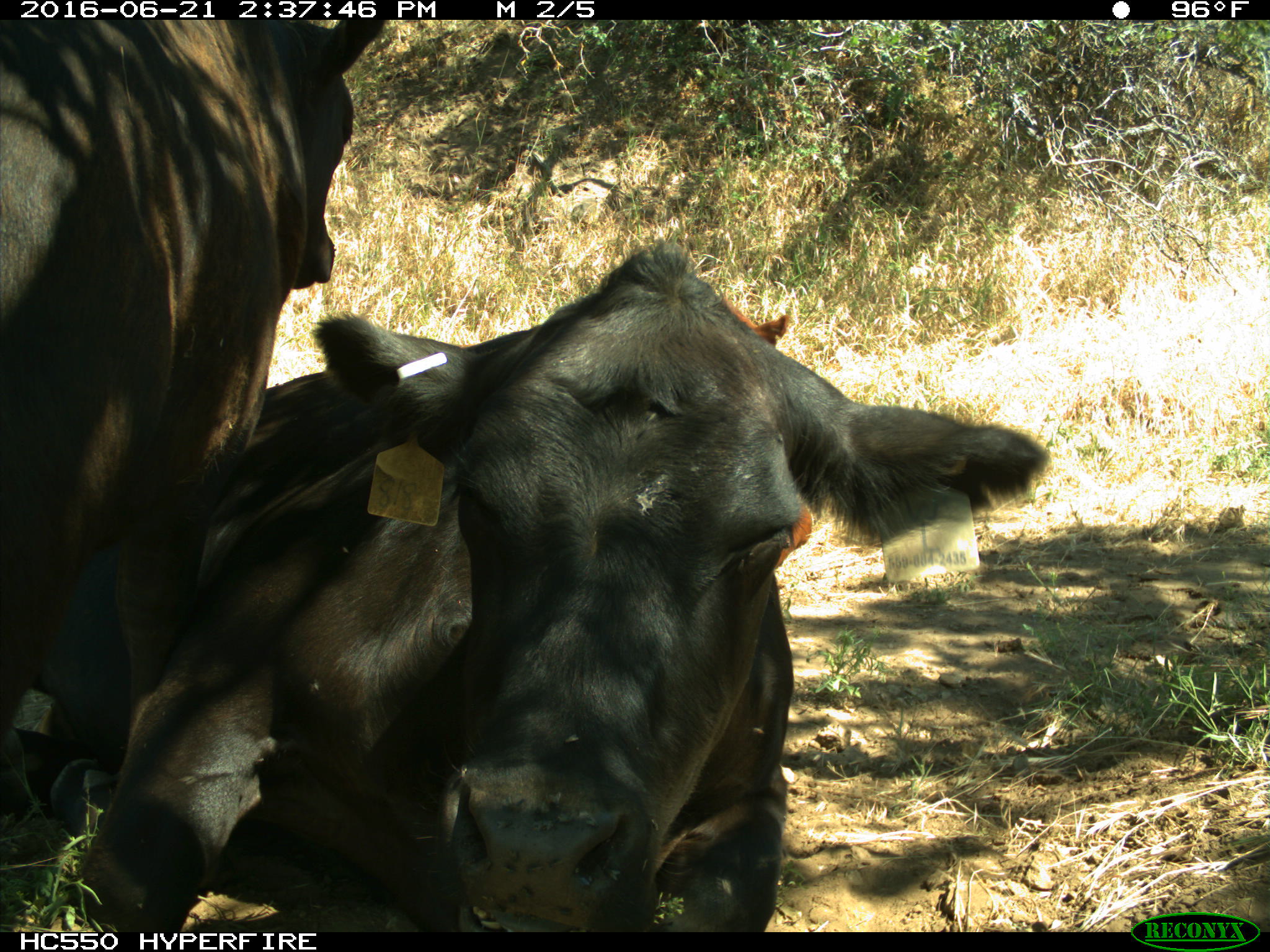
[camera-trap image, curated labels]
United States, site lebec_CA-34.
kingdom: Animalia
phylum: Chordata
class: Mammalia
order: Artiodactyla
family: Bovidae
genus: Bos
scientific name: Bos taurus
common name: domestic cow